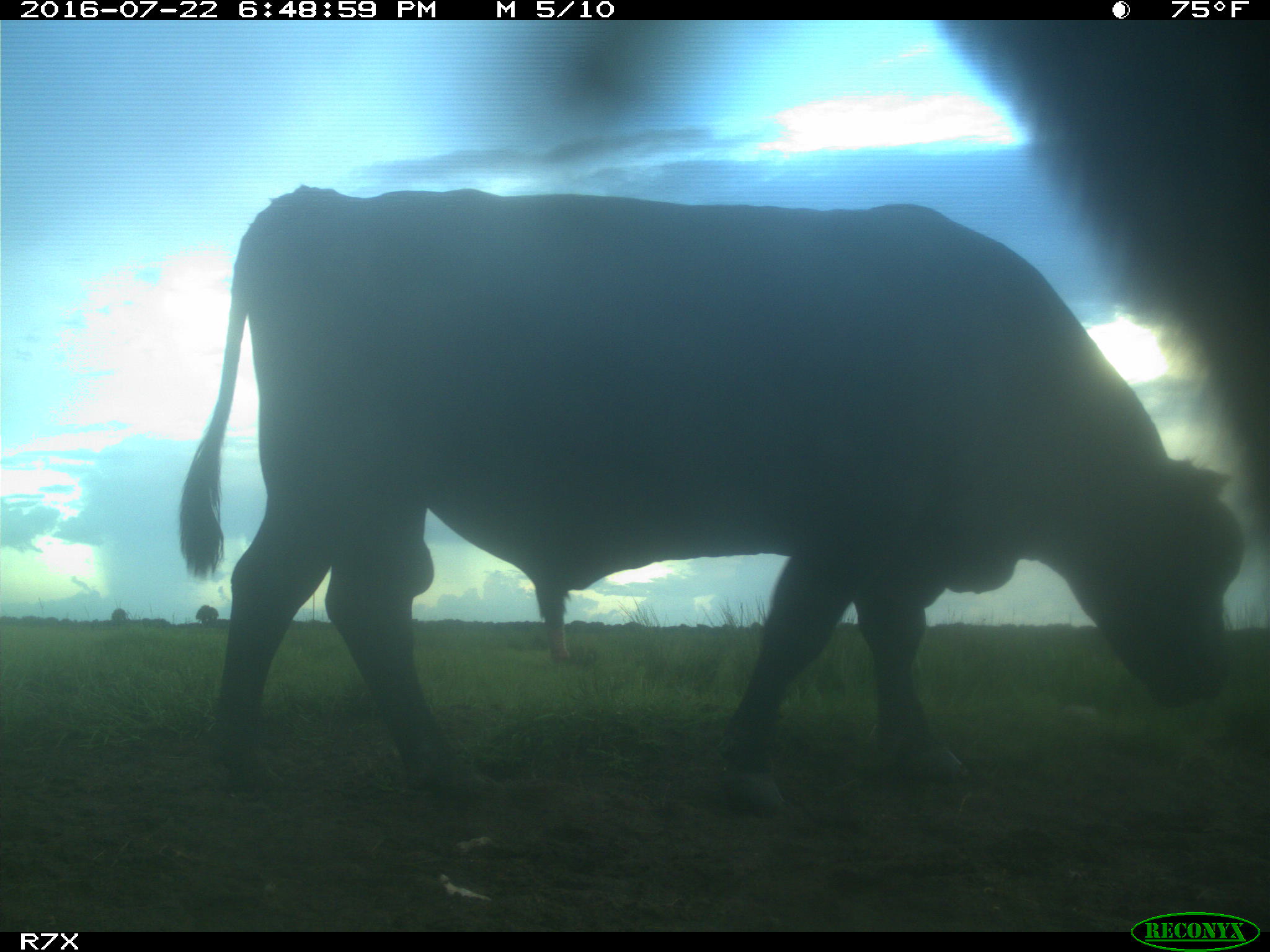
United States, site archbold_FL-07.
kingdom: Animalia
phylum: Chordata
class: Mammalia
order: Artiodactyla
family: Bovidae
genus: Bos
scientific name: Bos taurus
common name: domestic cow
Bos taurus (domestic cow).